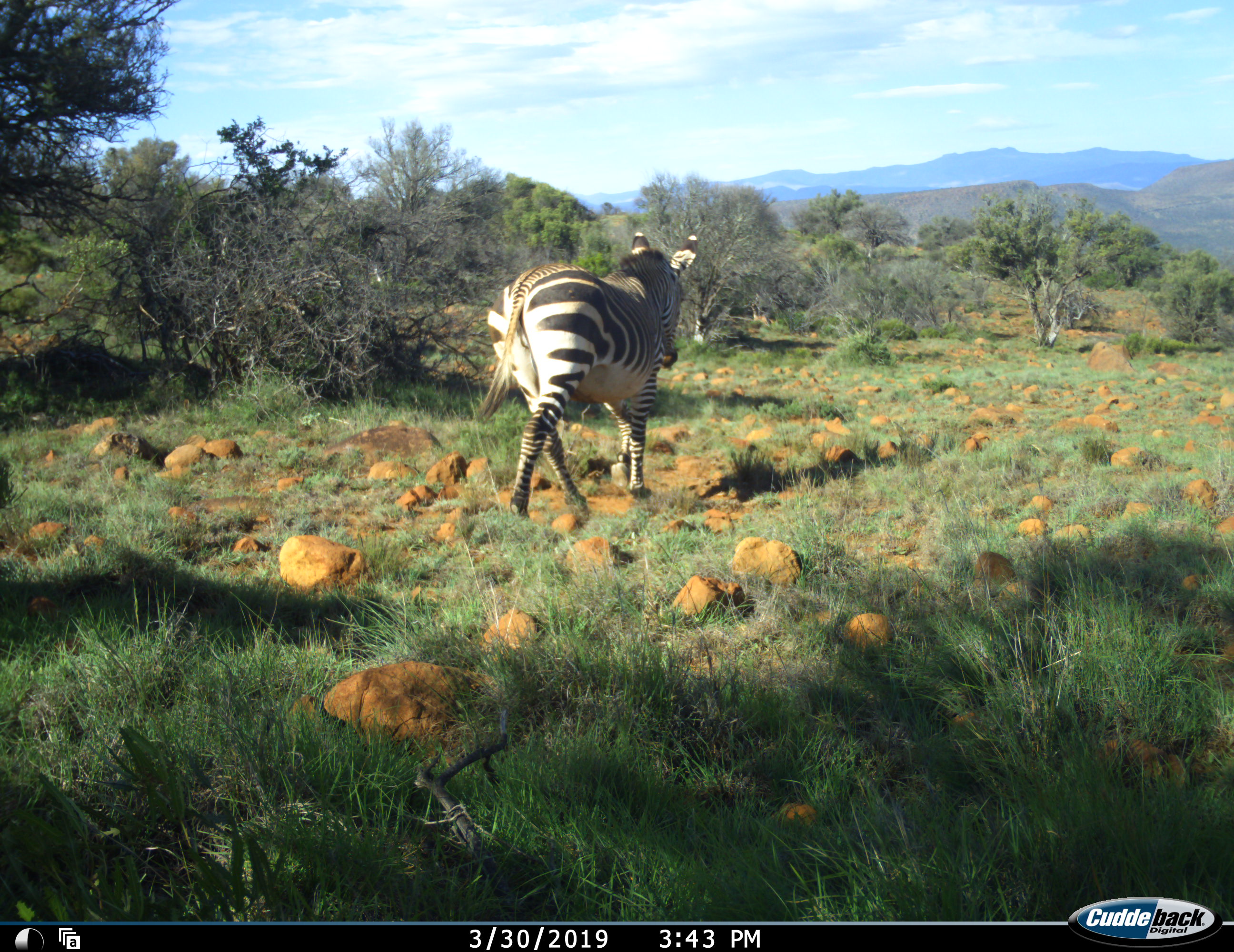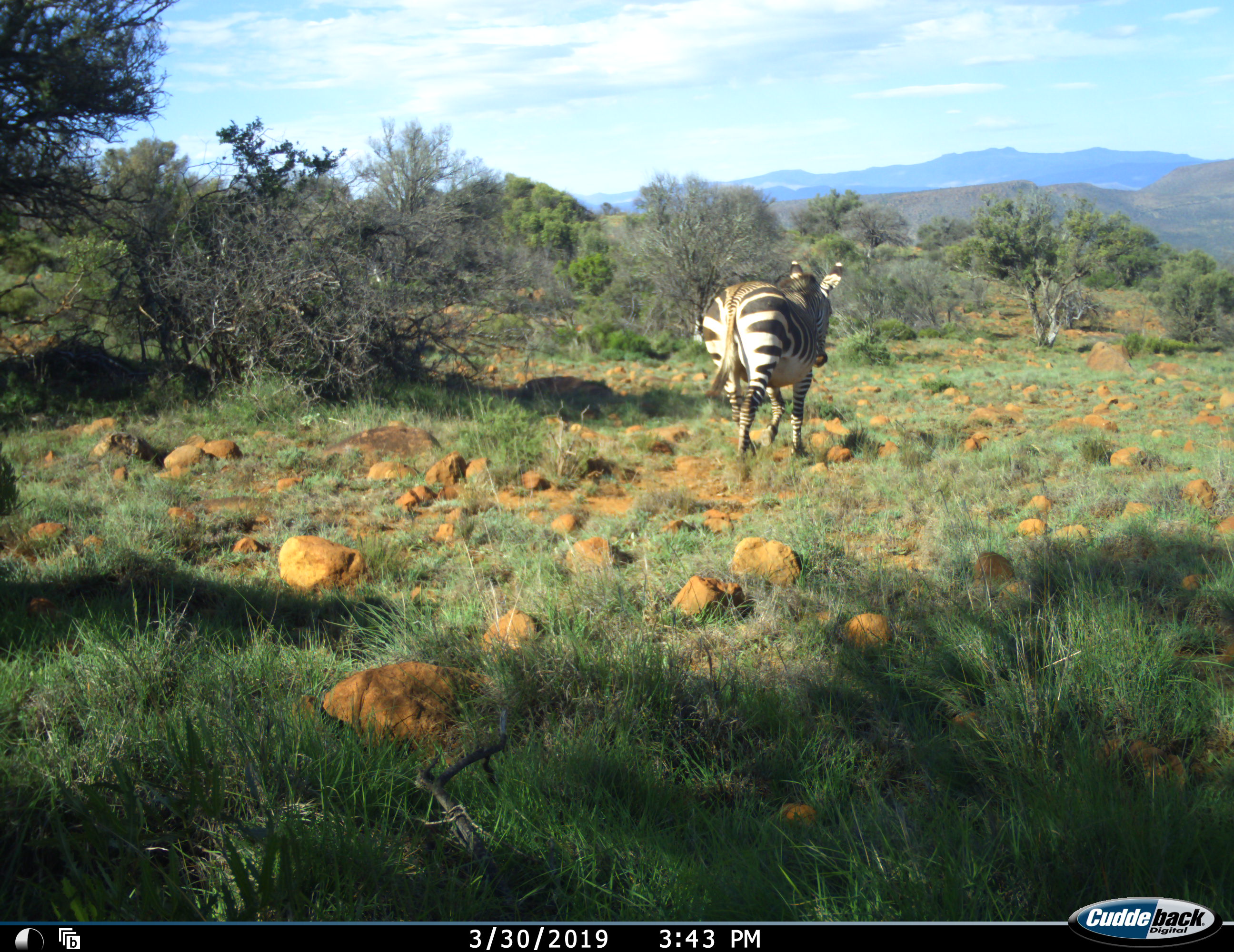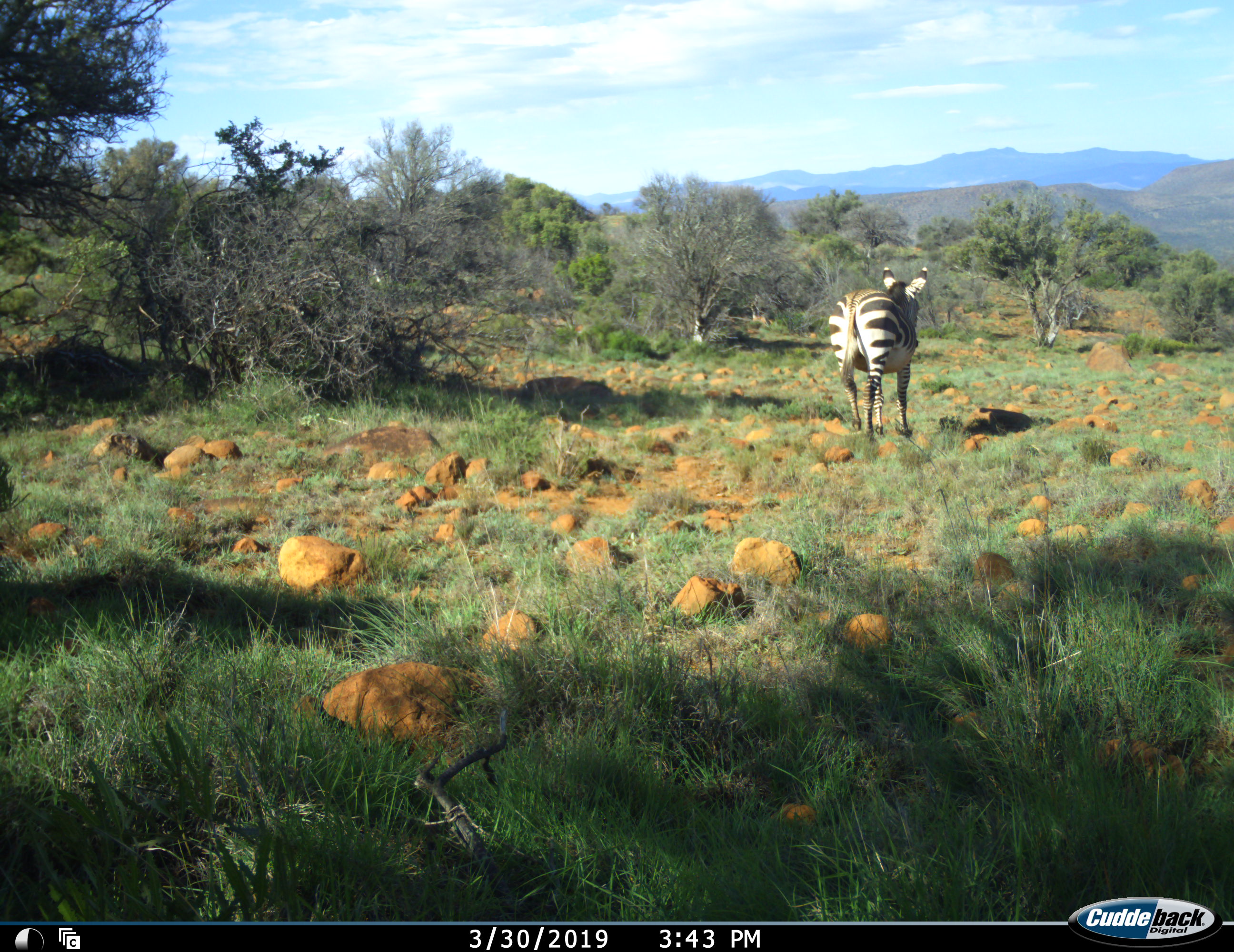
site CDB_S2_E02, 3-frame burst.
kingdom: Animalia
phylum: Chordata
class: Mammalia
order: Perissodactyla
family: Equidae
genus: Equus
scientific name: Equus zebra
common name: mountain zebra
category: zebramountain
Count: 1.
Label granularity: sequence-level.